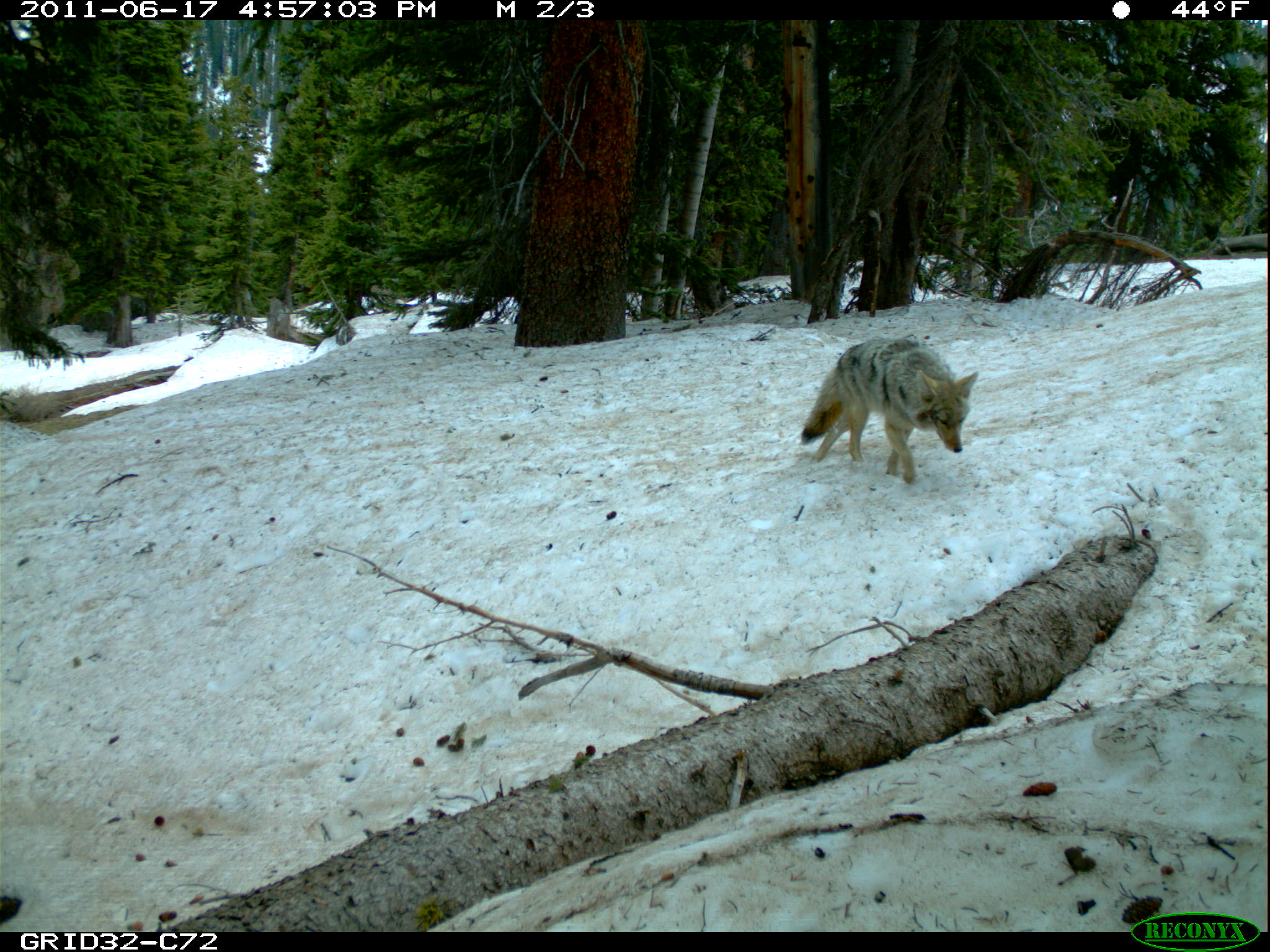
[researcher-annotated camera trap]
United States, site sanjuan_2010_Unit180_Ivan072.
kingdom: Animalia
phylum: Chordata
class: Mammalia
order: Carnivora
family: Canidae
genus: Canis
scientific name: Canis latrans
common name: coyote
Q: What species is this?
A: Canis latrans (coyote).